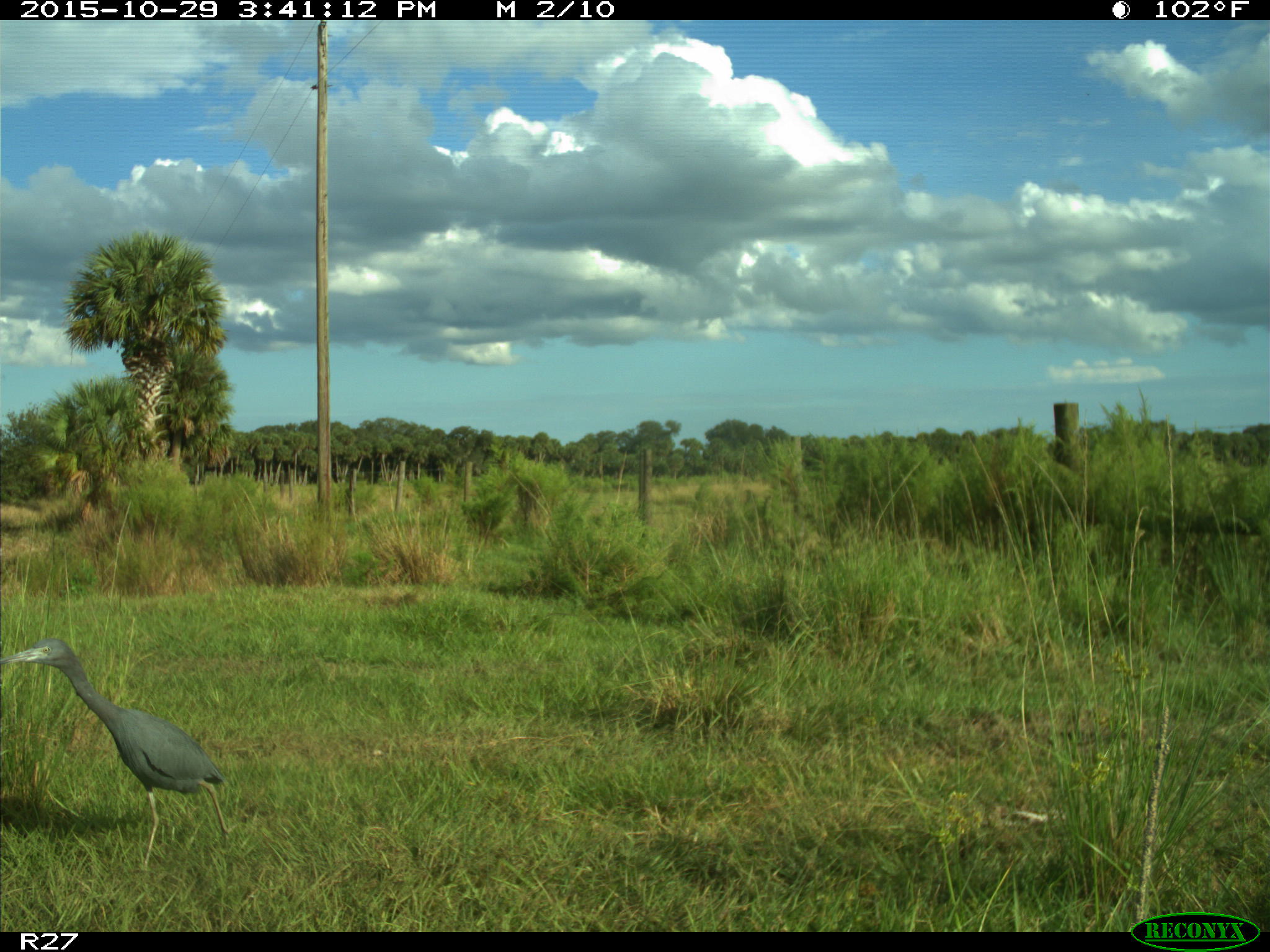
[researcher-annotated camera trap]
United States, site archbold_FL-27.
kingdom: Animalia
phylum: Chordata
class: Aves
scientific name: Aves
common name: birds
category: unidentified bird